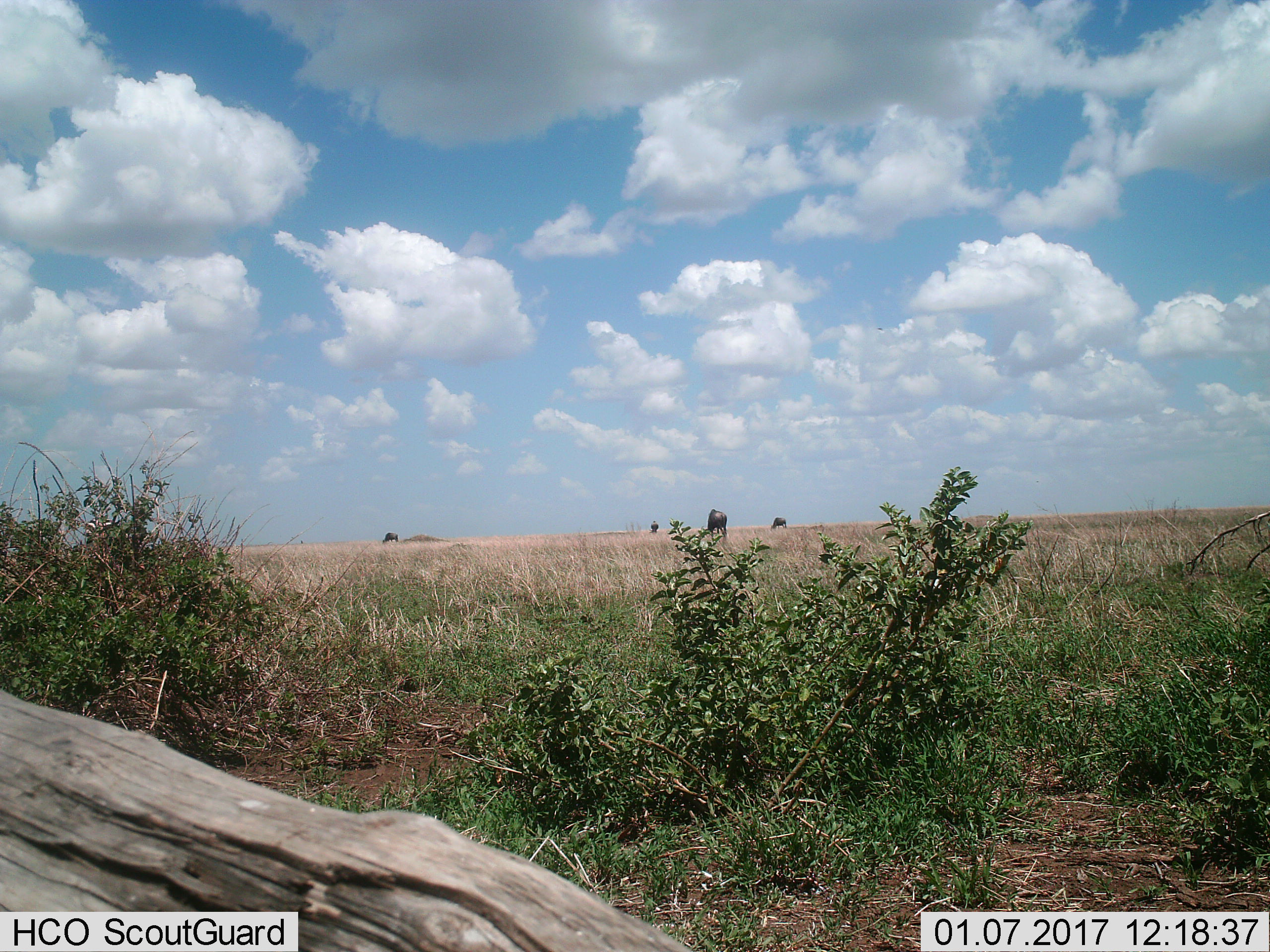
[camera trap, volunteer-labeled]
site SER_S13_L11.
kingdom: Animalia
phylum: Chordata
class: Mammalia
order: Artiodactyla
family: Bovidae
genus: Connochaetes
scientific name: Connochaetes taurinus taurinus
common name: blue wildebeest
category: wildebeestblue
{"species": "wildebeestblue (blue wildebeest) (Connochaetes taurinus taurinus)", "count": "4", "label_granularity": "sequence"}